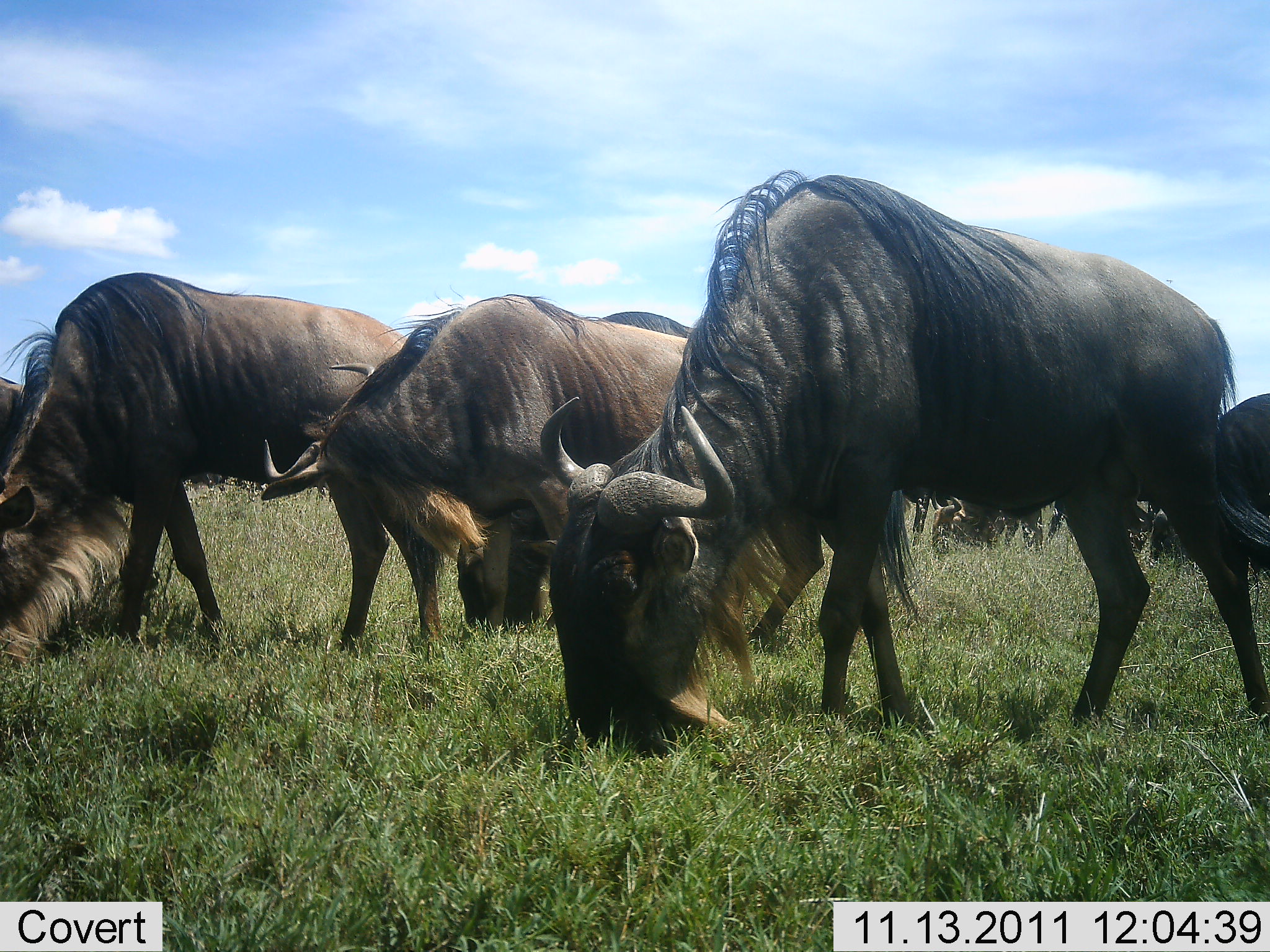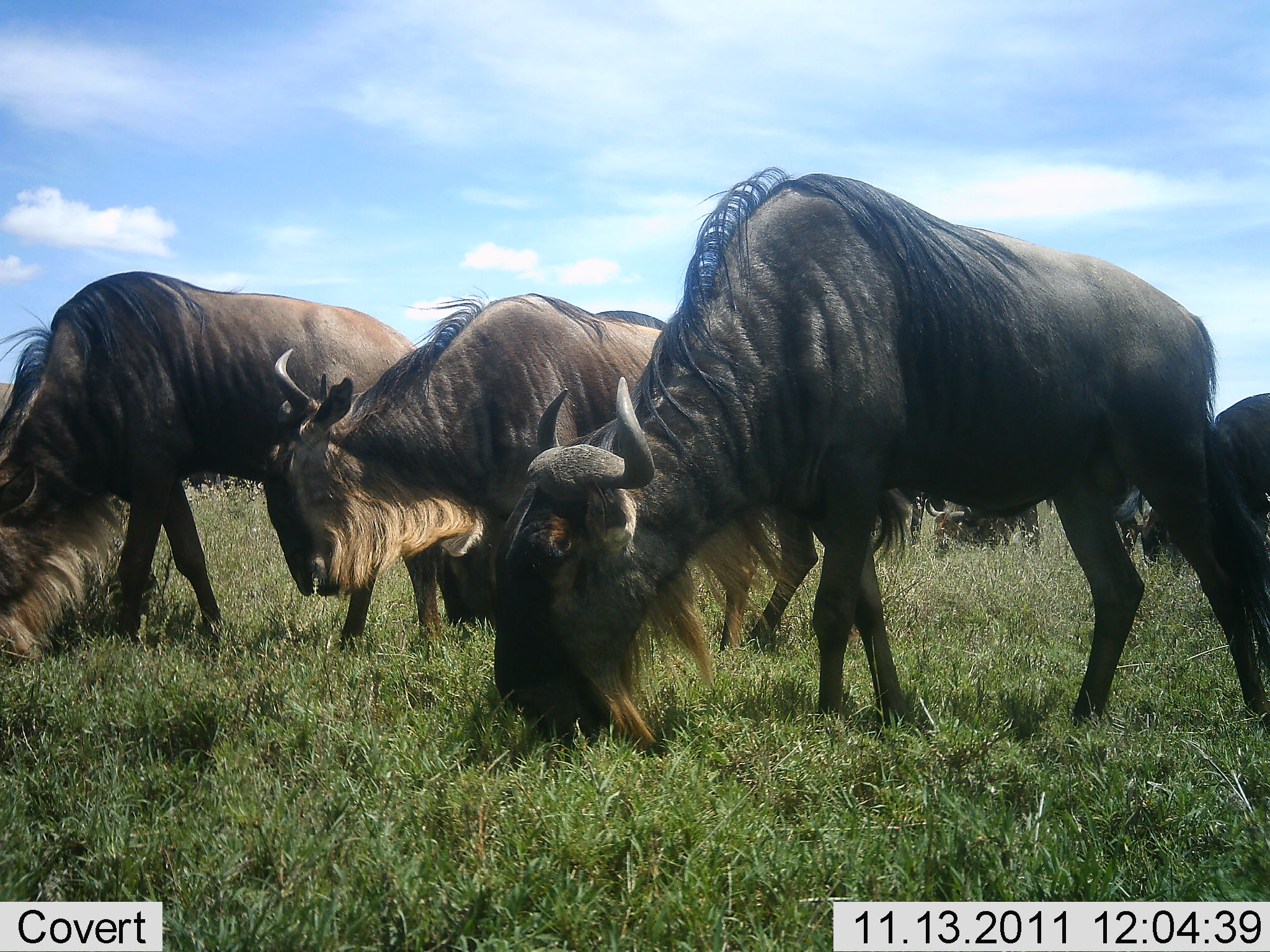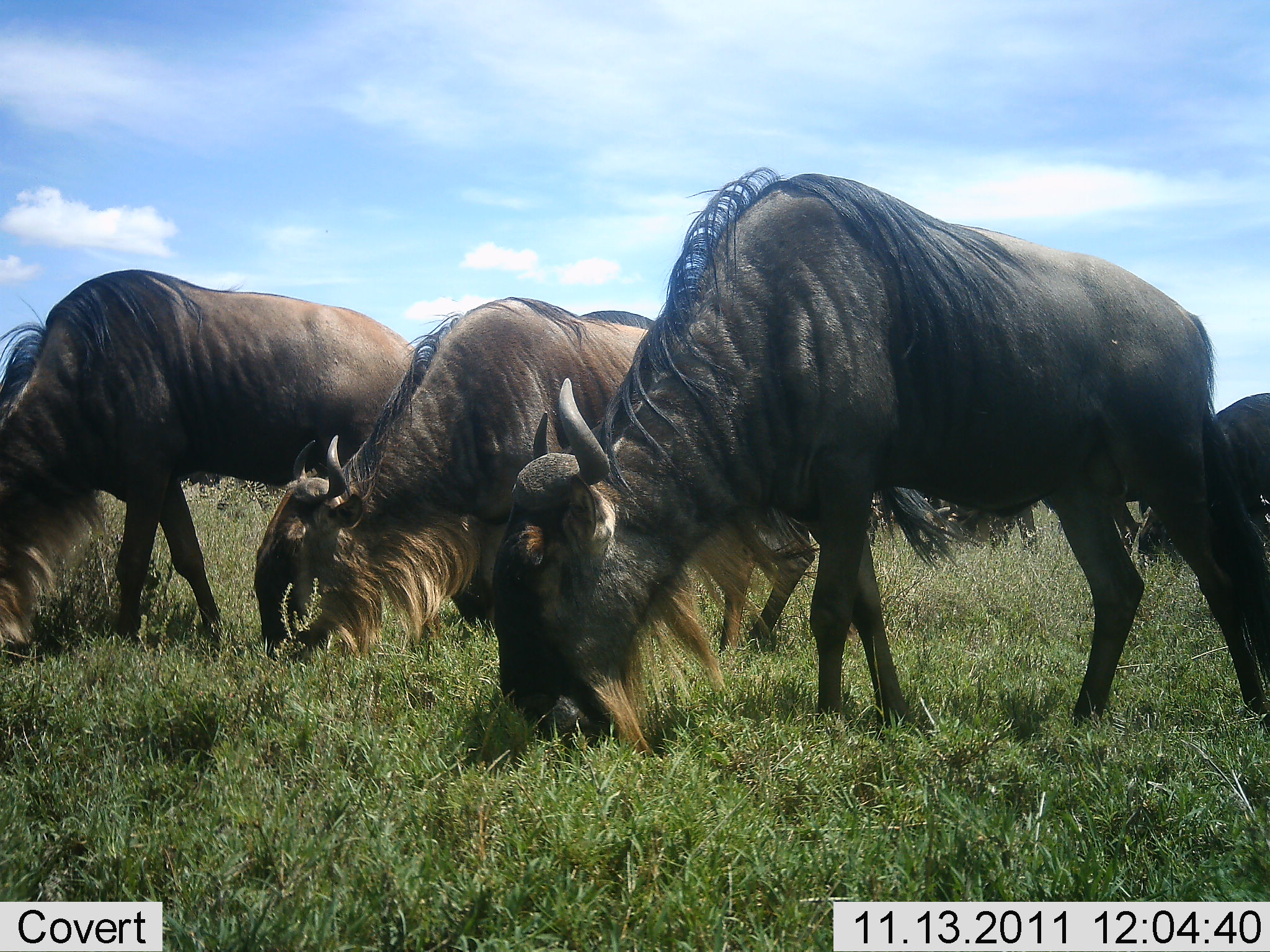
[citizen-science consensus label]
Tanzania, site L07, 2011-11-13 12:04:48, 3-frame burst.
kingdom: Animalia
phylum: Chordata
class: Mammalia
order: Artiodactyla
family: Bovidae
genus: Connochaetes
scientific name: Connochaetes taurinus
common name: blue wildebeest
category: wildebeest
Wildebeest (blue wildebeest) (Connochaetes taurinus), count 6. Behavior (volunteer vote fractions): standing 23%, resting 0%, moving 0%, interacting 0%. Young present (vote fraction): 8%. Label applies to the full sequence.